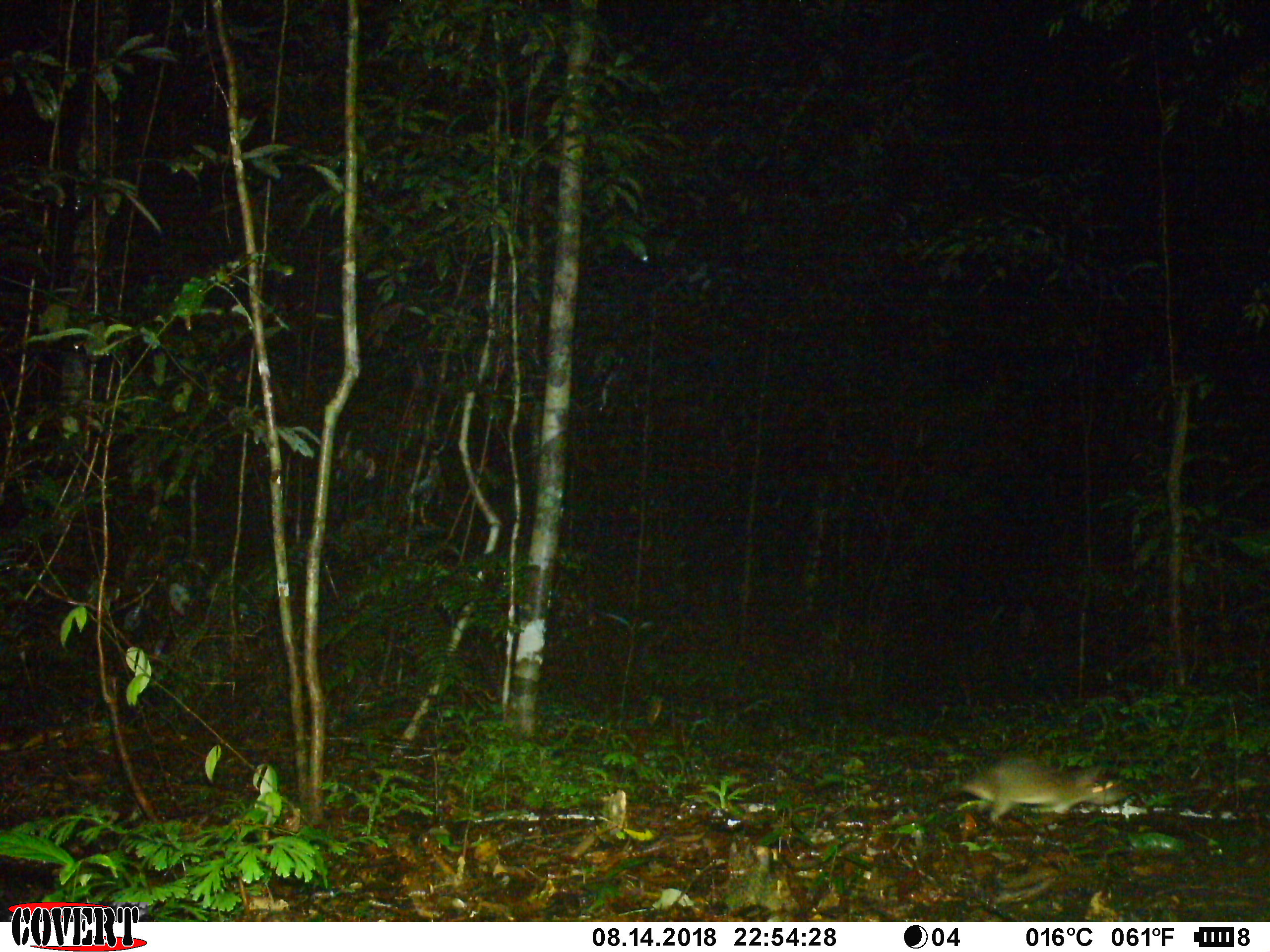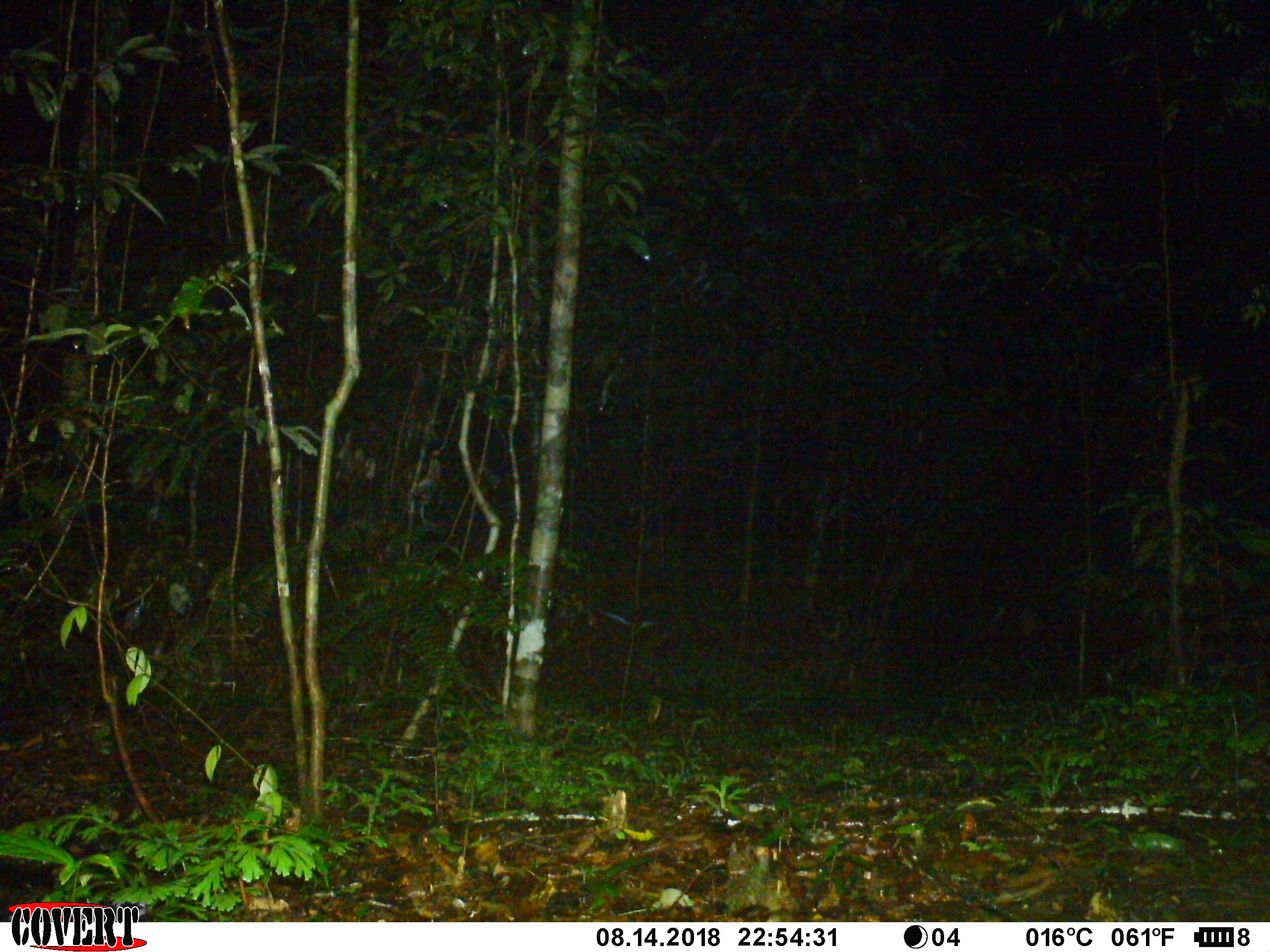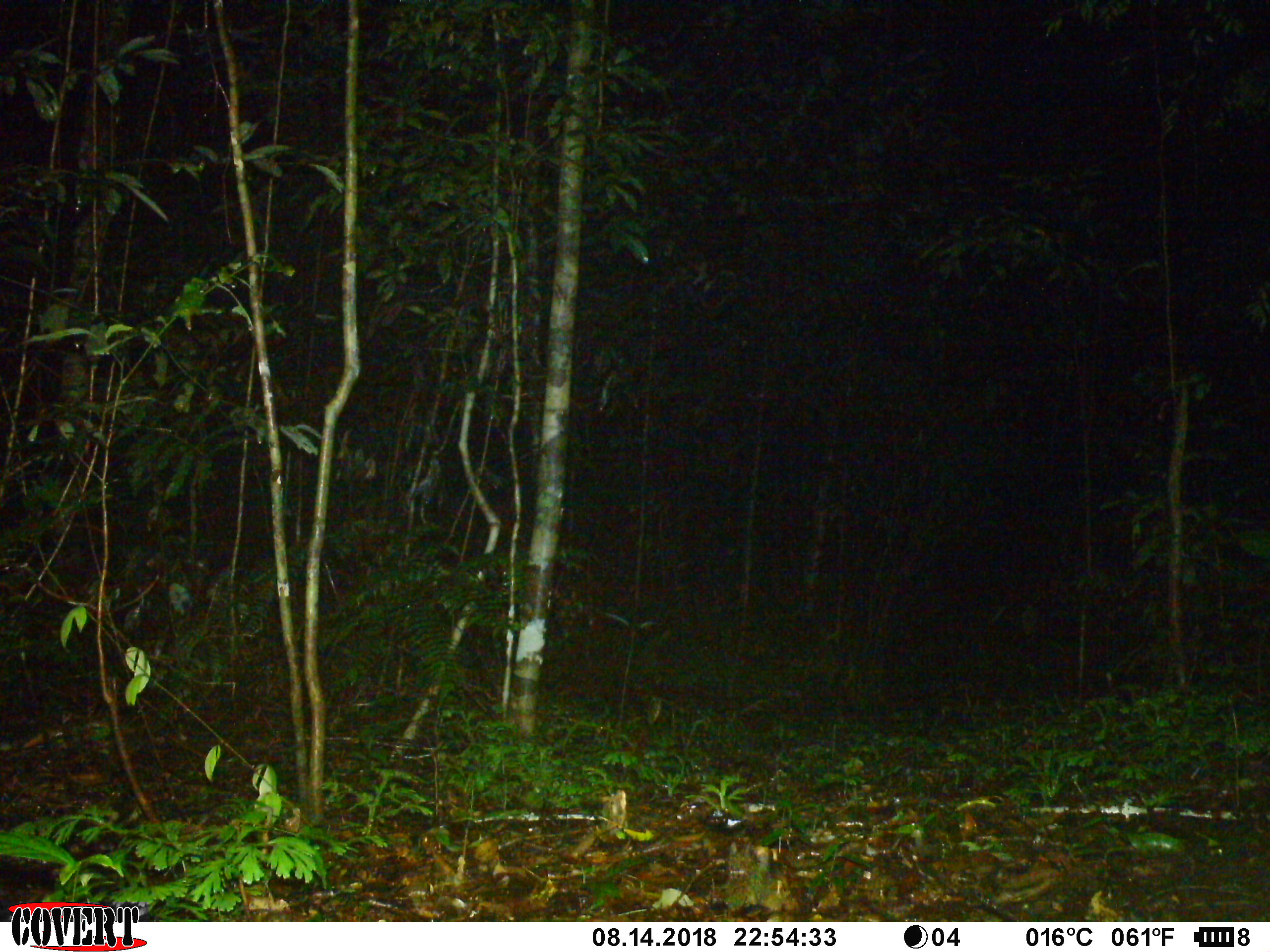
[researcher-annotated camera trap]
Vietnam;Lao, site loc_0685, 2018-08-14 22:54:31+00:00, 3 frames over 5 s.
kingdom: Animalia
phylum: Chordata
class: Mammalia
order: Rodentia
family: Muridae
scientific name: Muridae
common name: old-world mice and rats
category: unidentified murid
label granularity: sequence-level